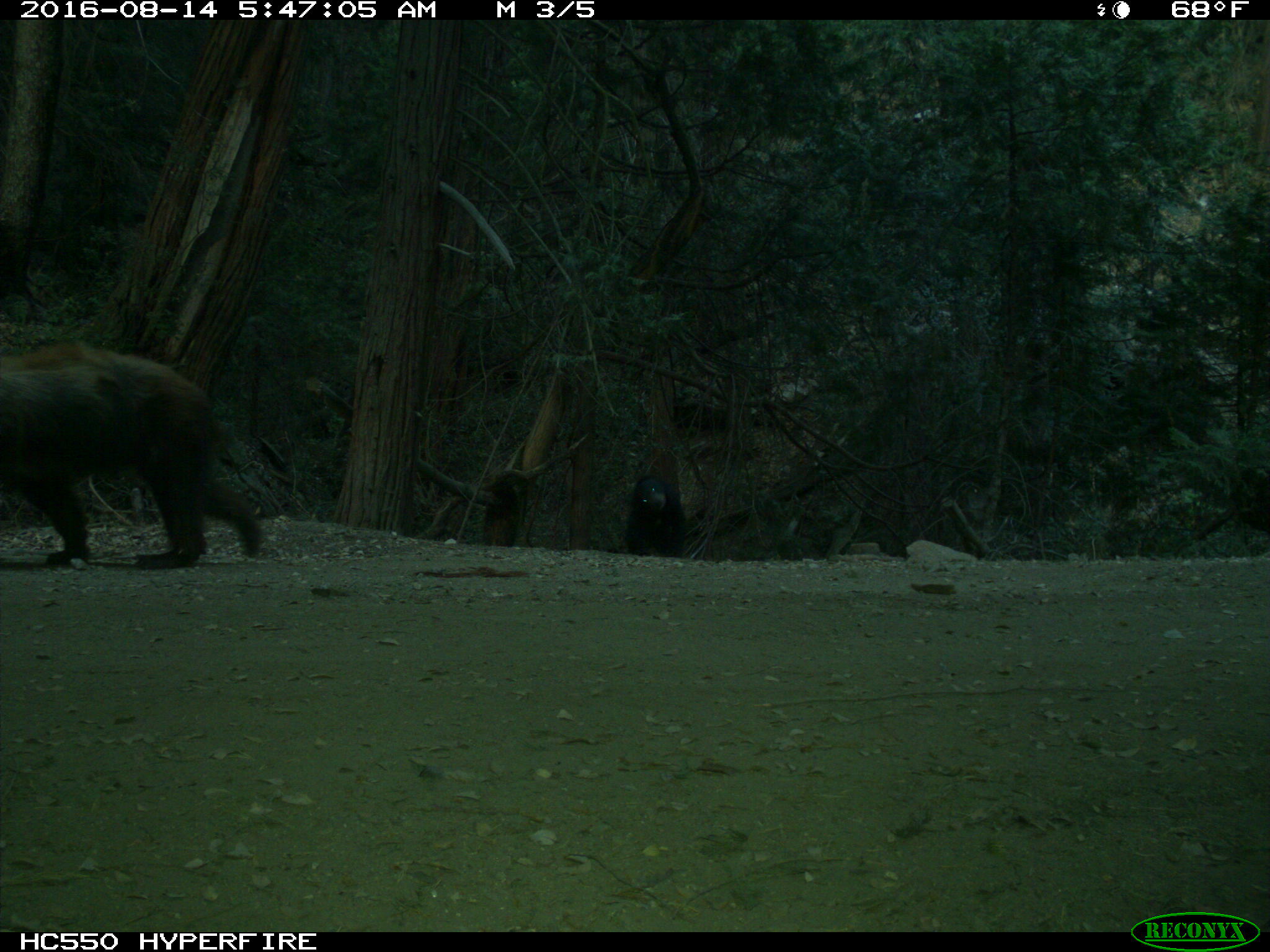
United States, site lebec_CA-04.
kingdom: Animalia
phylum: Chordata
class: Mammalia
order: Carnivora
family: Ursidae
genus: Ursus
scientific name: Ursus americanus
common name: american black bear